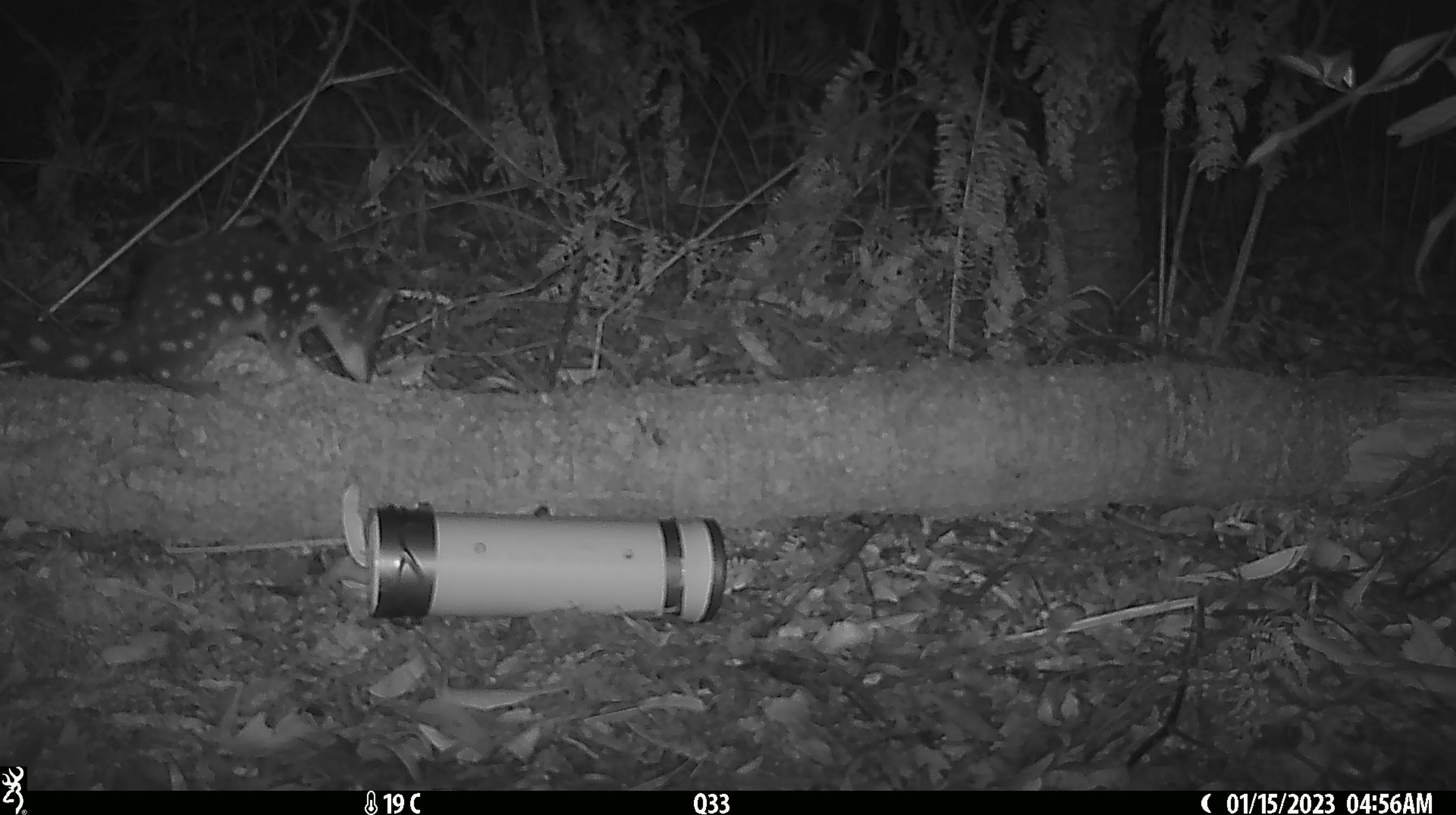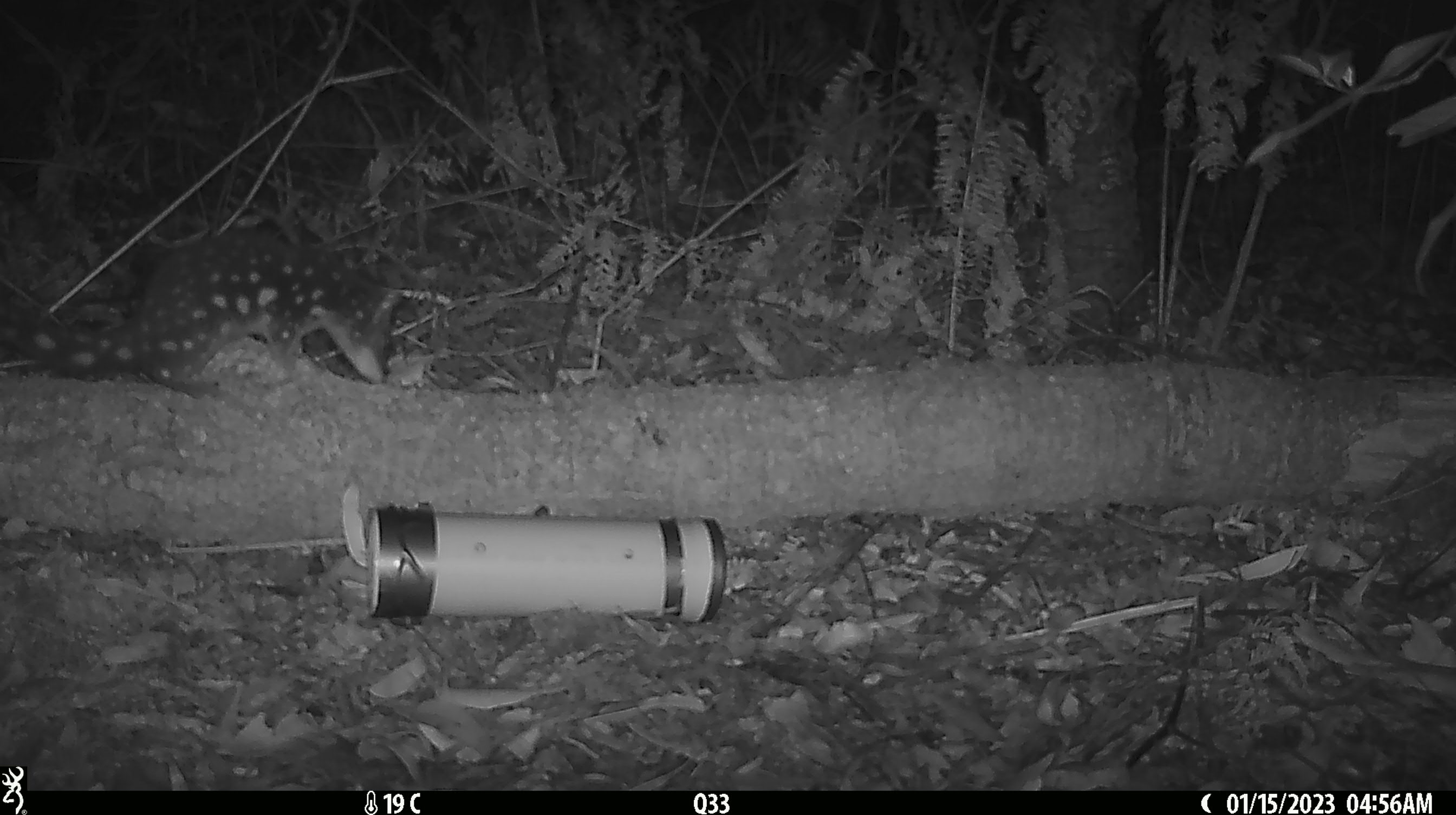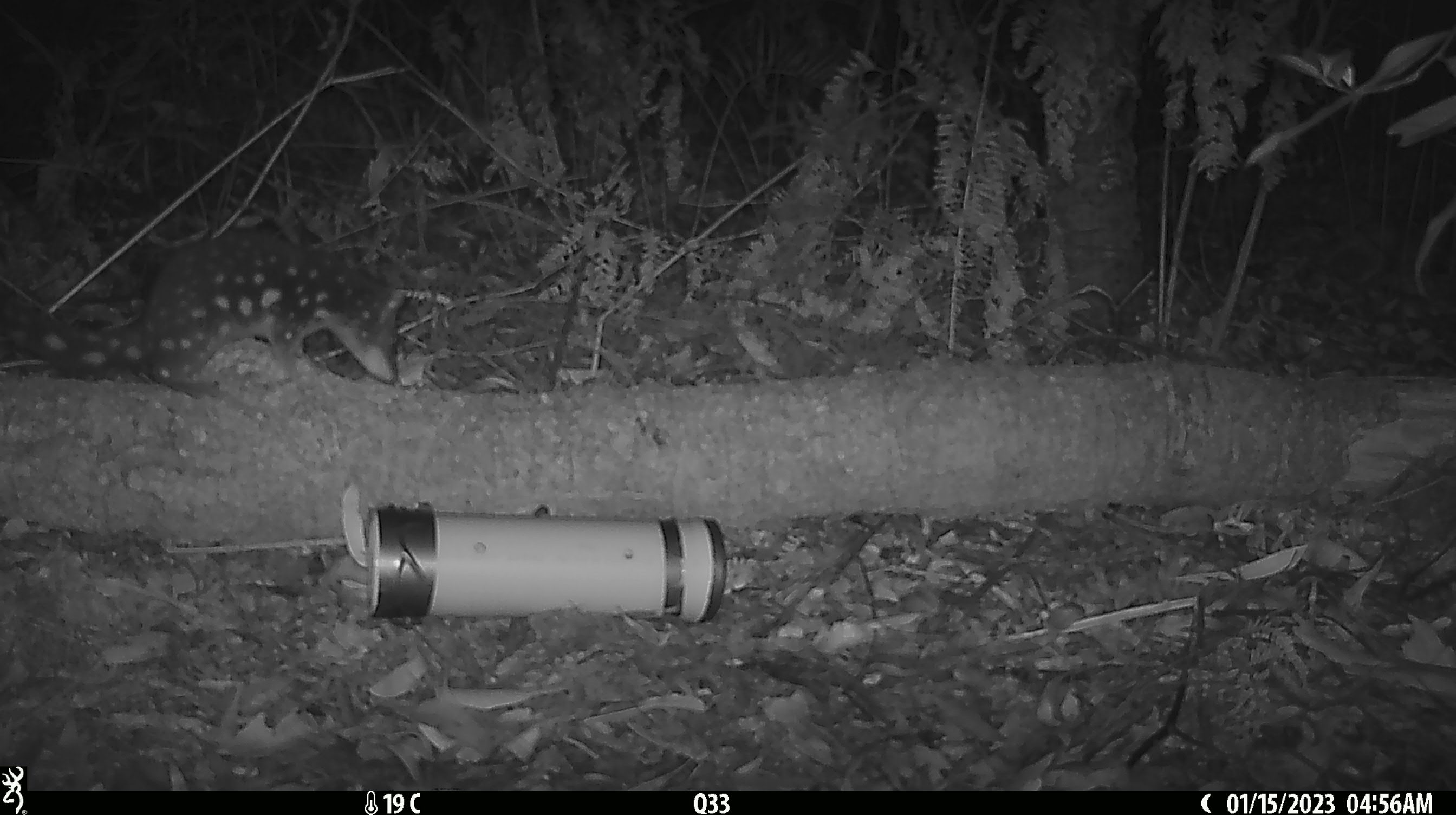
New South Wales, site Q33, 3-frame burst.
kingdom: Animalia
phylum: Chordata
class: Mammalia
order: Dasyuromorphia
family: Dasyuridae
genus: Dasyurus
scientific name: Dasyurus maculatus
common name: spotted-tailed quoll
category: quoll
Quoll (spotted-tailed quoll) (Dasyurus maculatus).